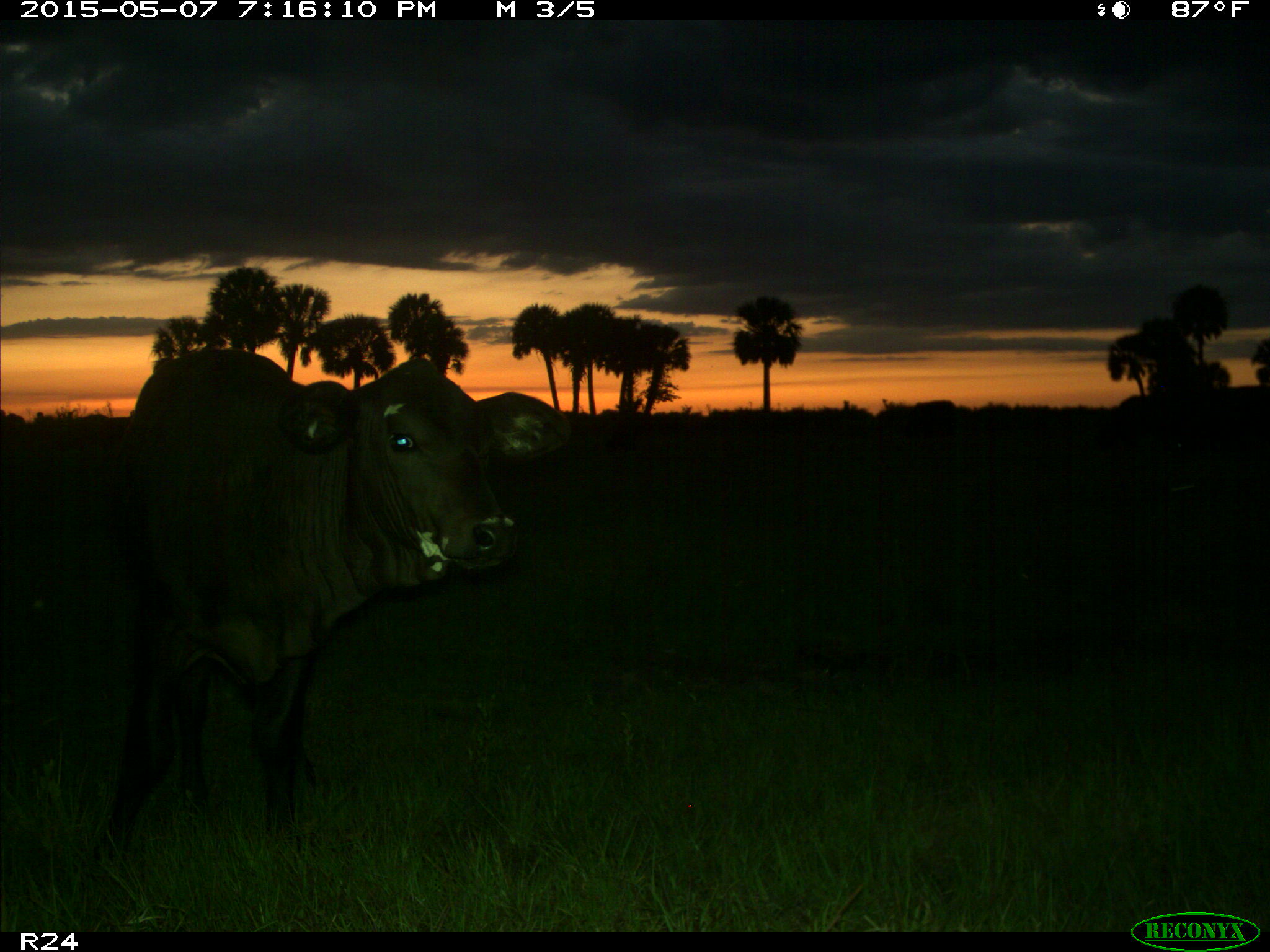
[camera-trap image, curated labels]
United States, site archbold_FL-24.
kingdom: Animalia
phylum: Chordata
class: Mammalia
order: Artiodactyla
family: Bovidae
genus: Bos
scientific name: Bos taurus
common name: domestic cow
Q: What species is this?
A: Bos taurus (domestic cow).